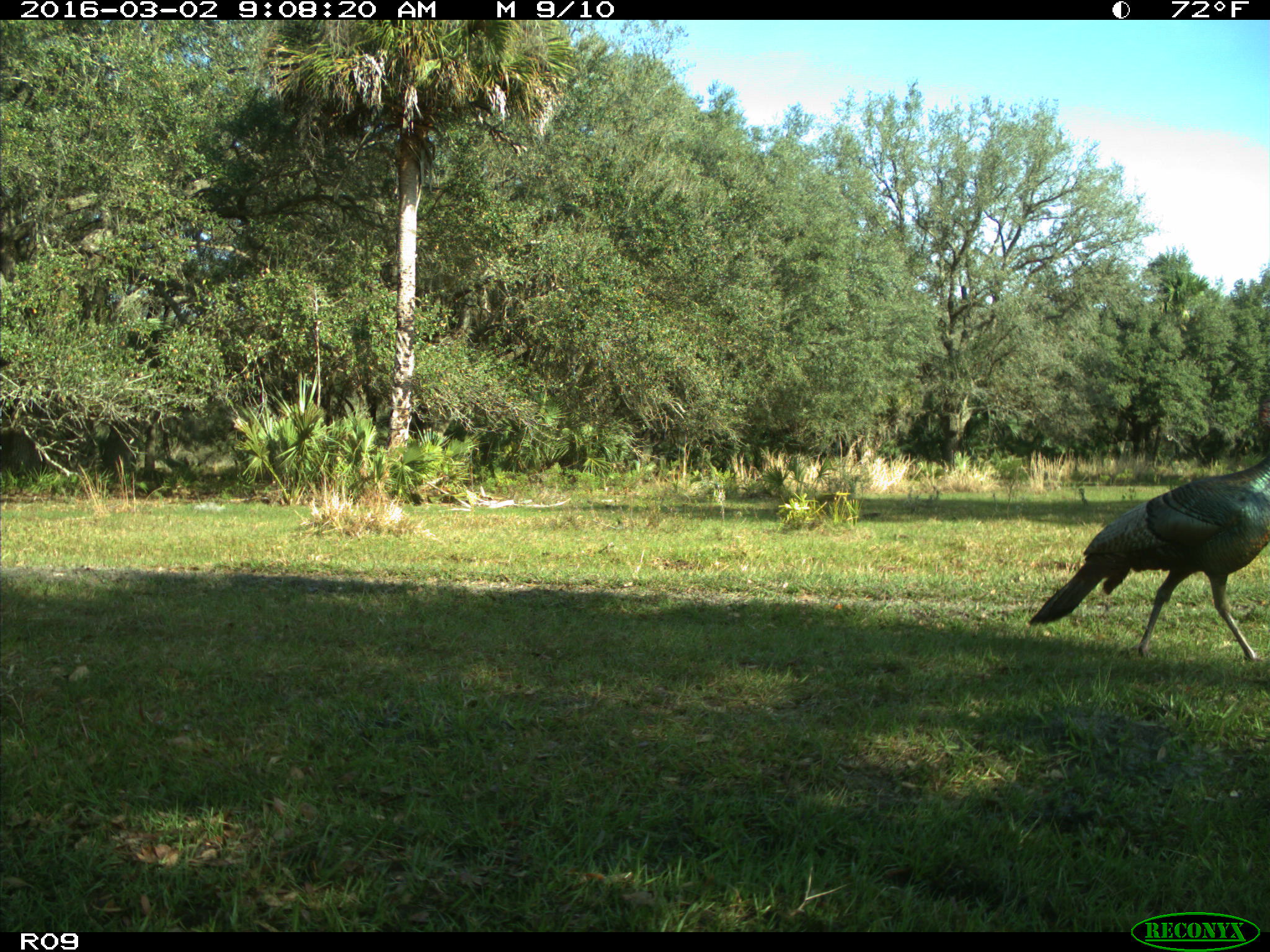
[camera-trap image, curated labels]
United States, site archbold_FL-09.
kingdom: Animalia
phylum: Chordata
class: Aves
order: Galliformes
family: Phasianidae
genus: Meleagris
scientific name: Meleagris gallopavo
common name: wild turkey